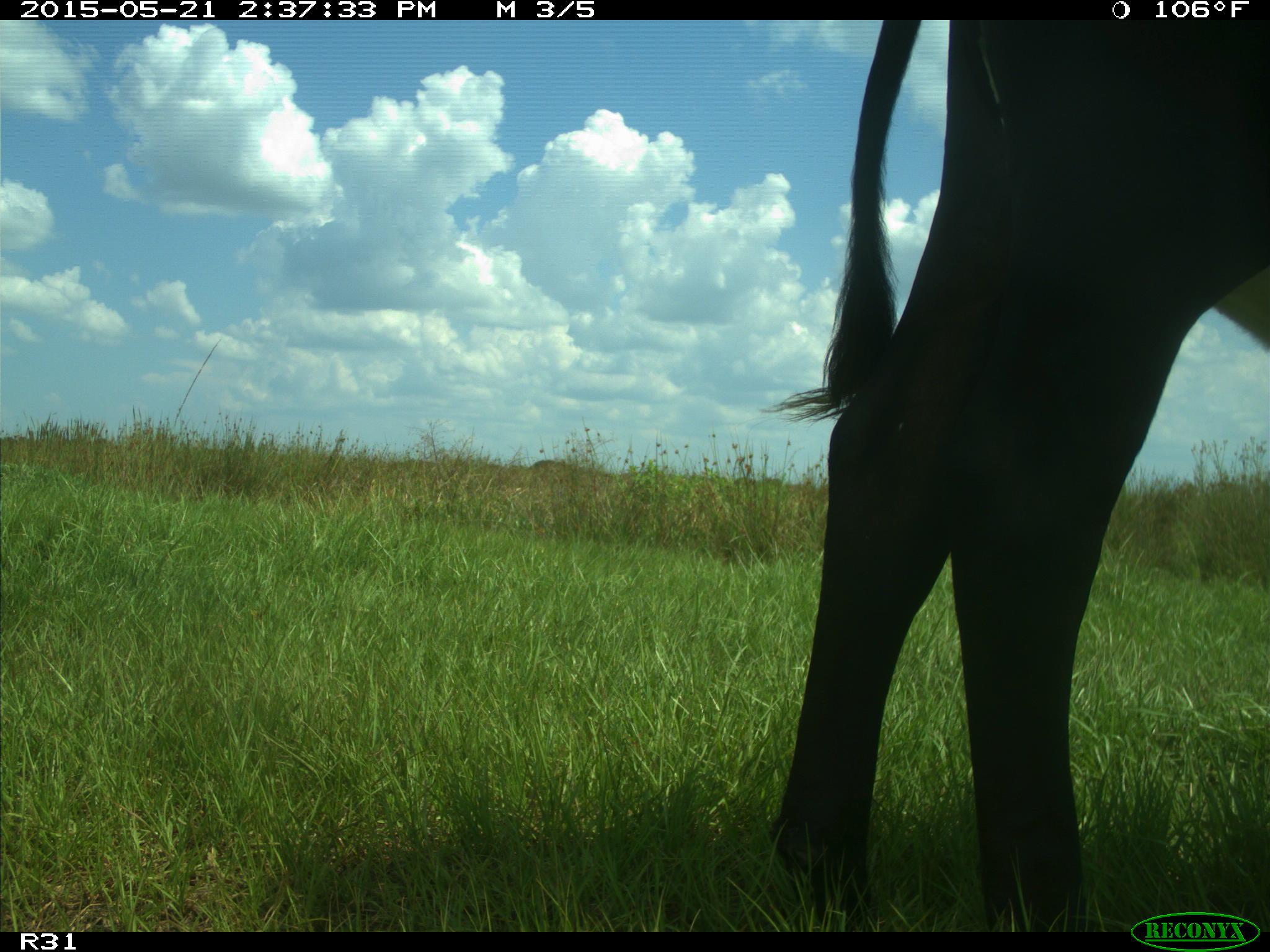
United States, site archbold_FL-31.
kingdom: Animalia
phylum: Chordata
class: Mammalia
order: Artiodactyla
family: Bovidae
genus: Bos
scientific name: Bos taurus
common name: domestic cow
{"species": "Bos taurus (domestic cow)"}